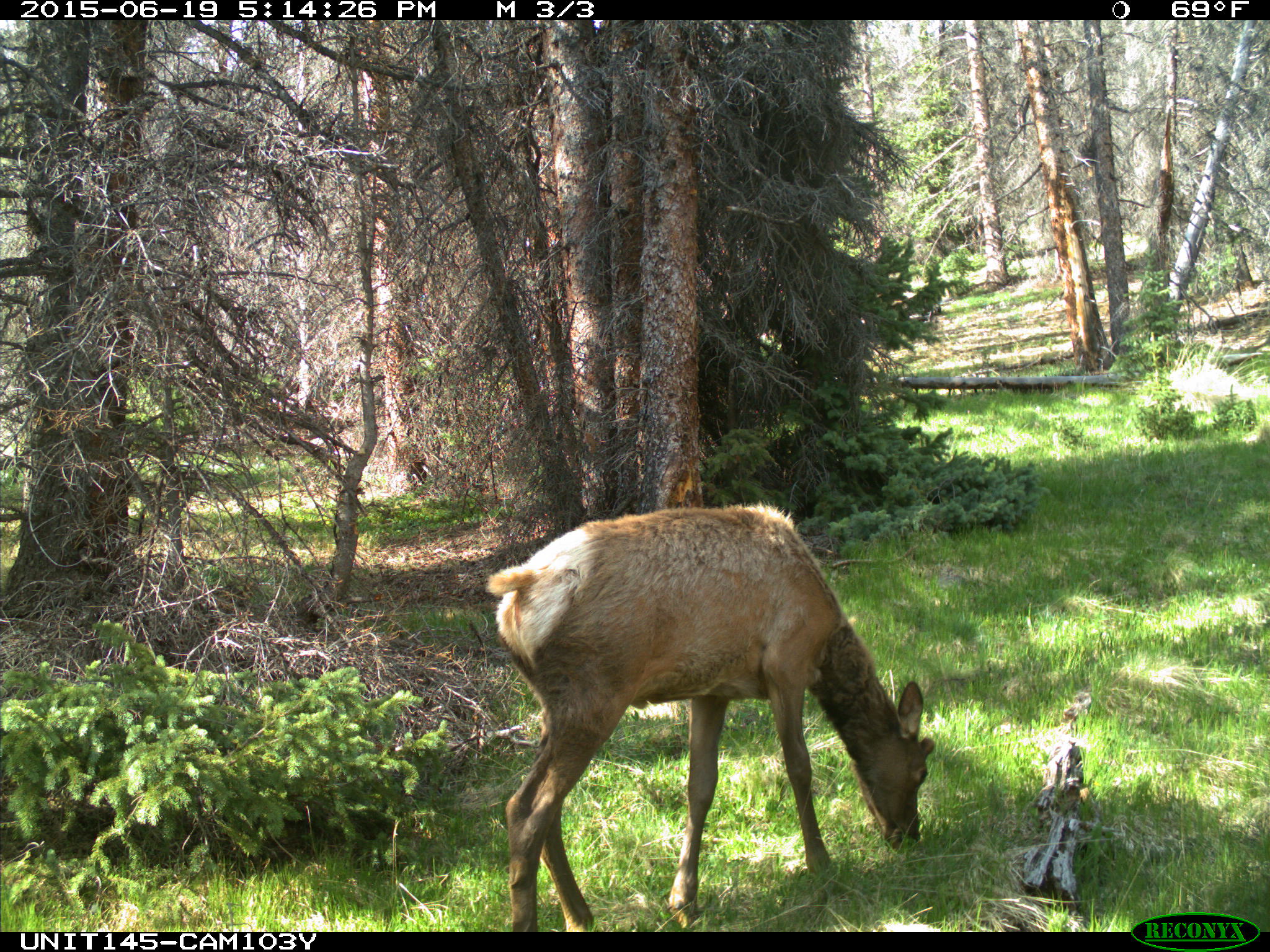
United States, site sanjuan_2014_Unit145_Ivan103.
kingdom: Animalia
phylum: Chordata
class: Mammalia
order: Artiodactyla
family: Cervidae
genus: Cervus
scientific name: Cervus elaphus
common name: red deer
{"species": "Cervus elaphus (red deer)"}